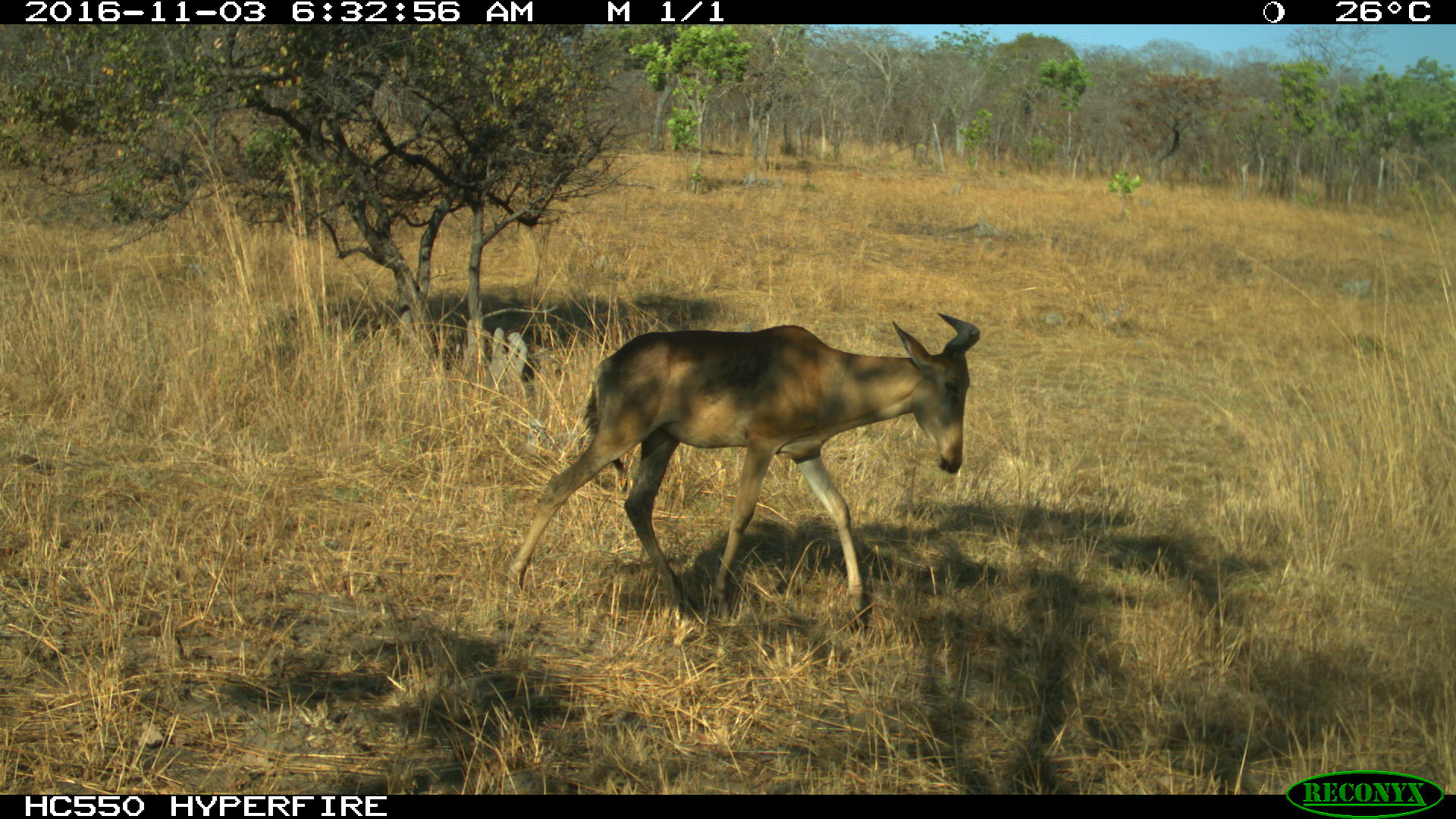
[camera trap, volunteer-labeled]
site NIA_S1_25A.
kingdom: Animalia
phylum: Chordata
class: Mammalia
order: Artiodactyla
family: Bovidae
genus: Alcelaphus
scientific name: Alcelaphus buselaphus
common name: hartebeest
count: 1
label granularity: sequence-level